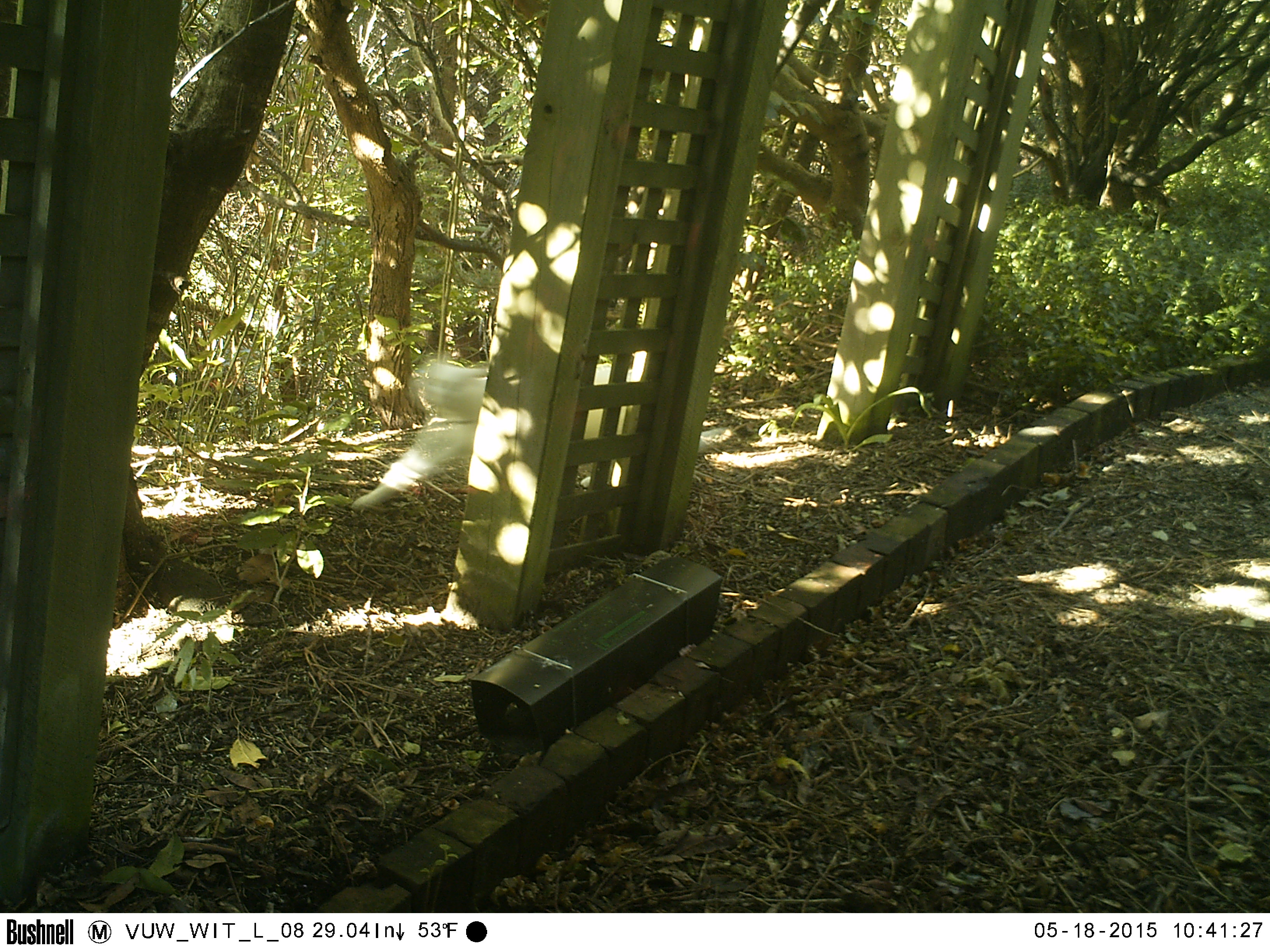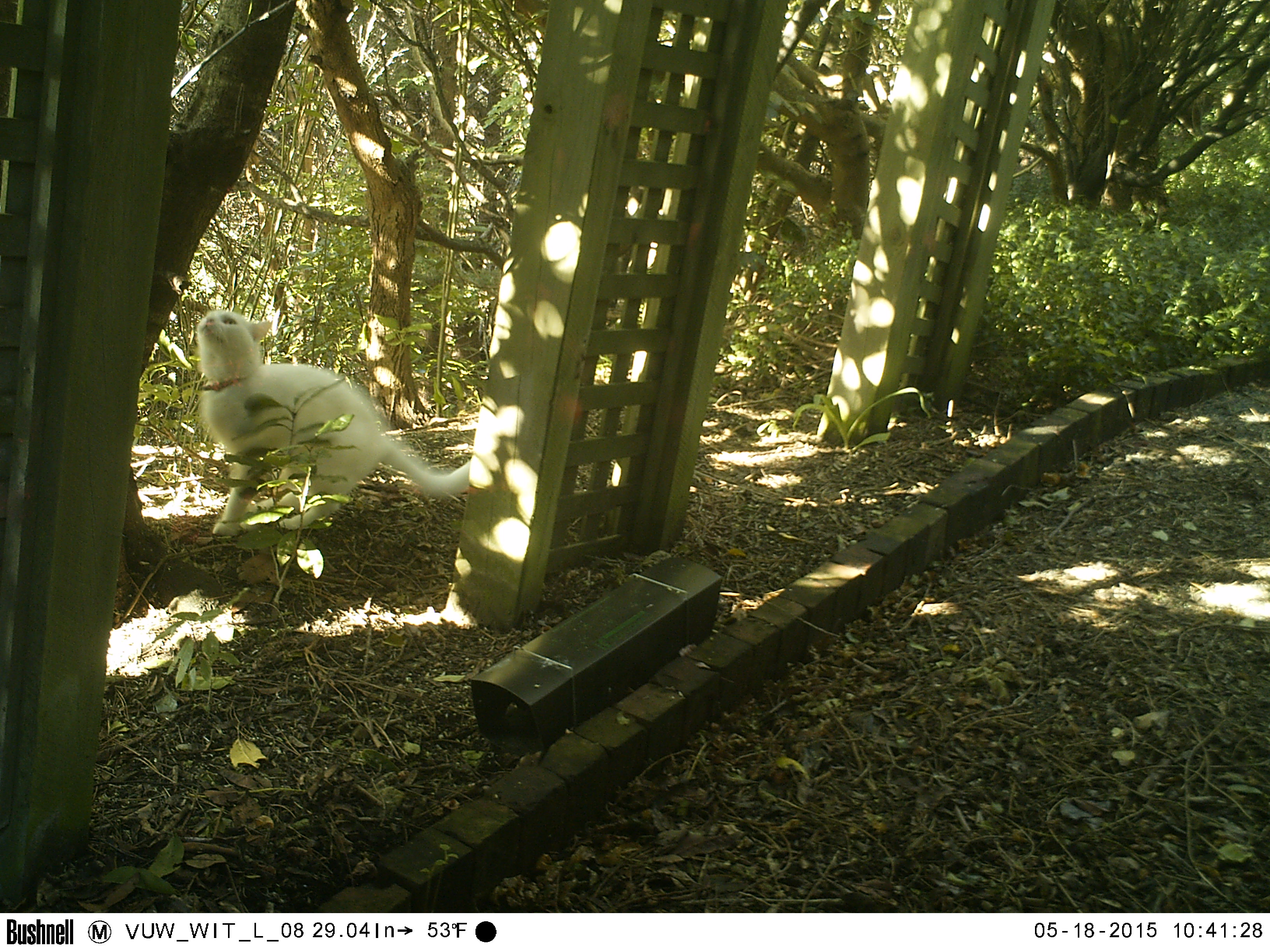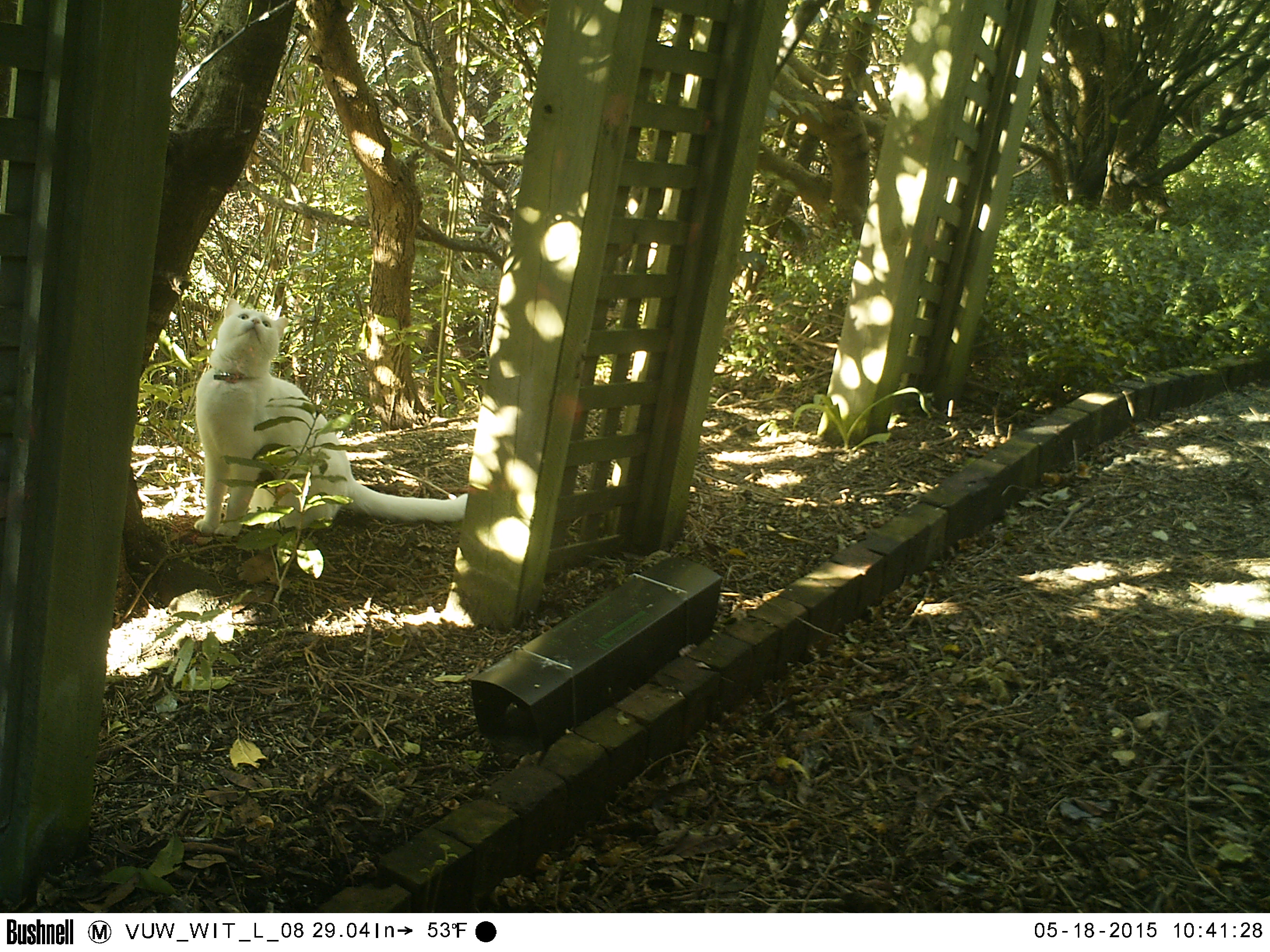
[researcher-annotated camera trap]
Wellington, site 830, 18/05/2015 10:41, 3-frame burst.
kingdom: Animalia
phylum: Chordata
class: Mammalia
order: Carnivora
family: Felidae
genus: Felis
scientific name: Felis catus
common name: cat